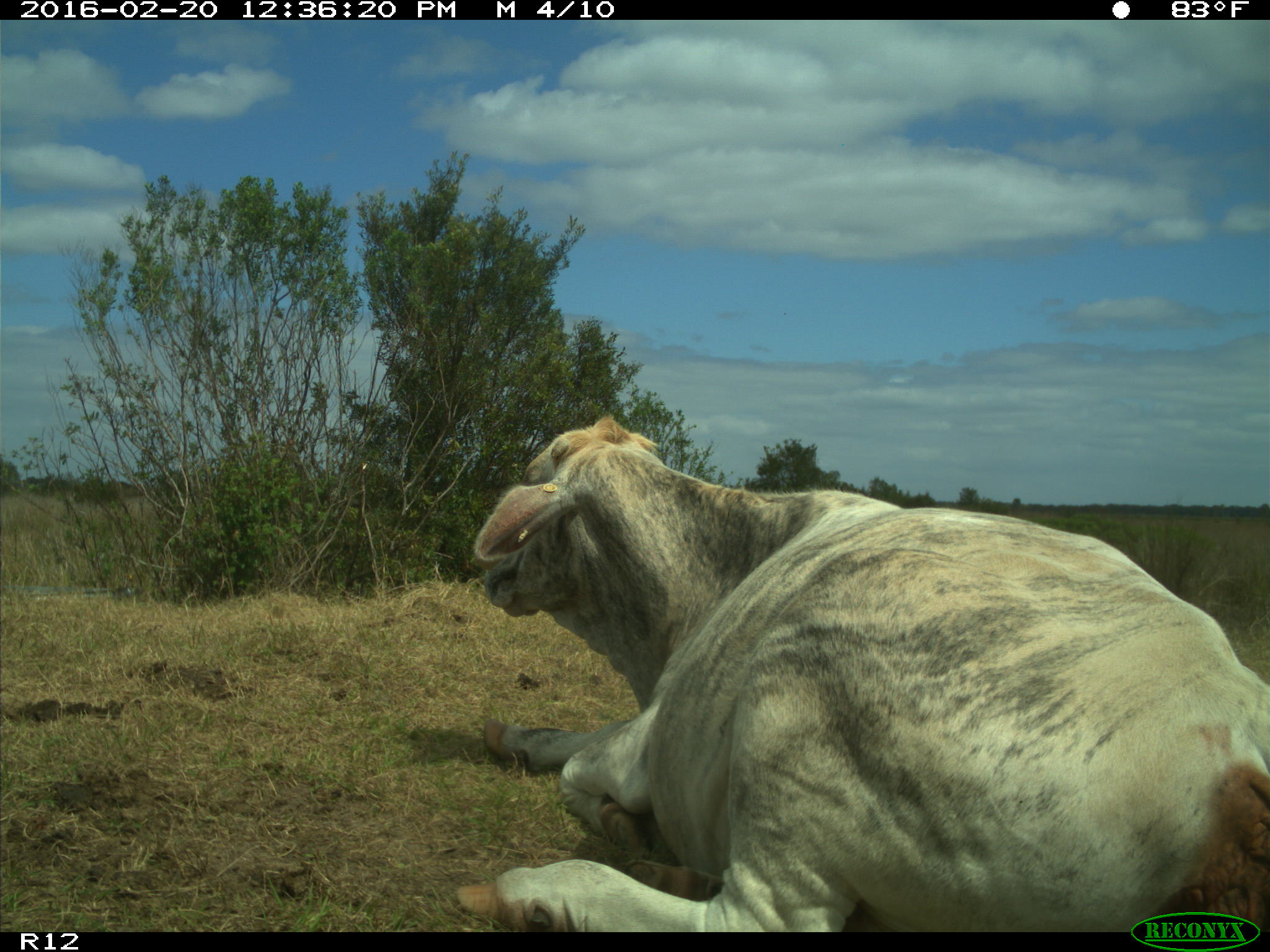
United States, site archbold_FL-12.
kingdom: Animalia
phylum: Chordata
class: Mammalia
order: Artiodactyla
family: Bovidae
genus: Bos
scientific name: Bos taurus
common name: domestic cow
Bos taurus (domestic cow).